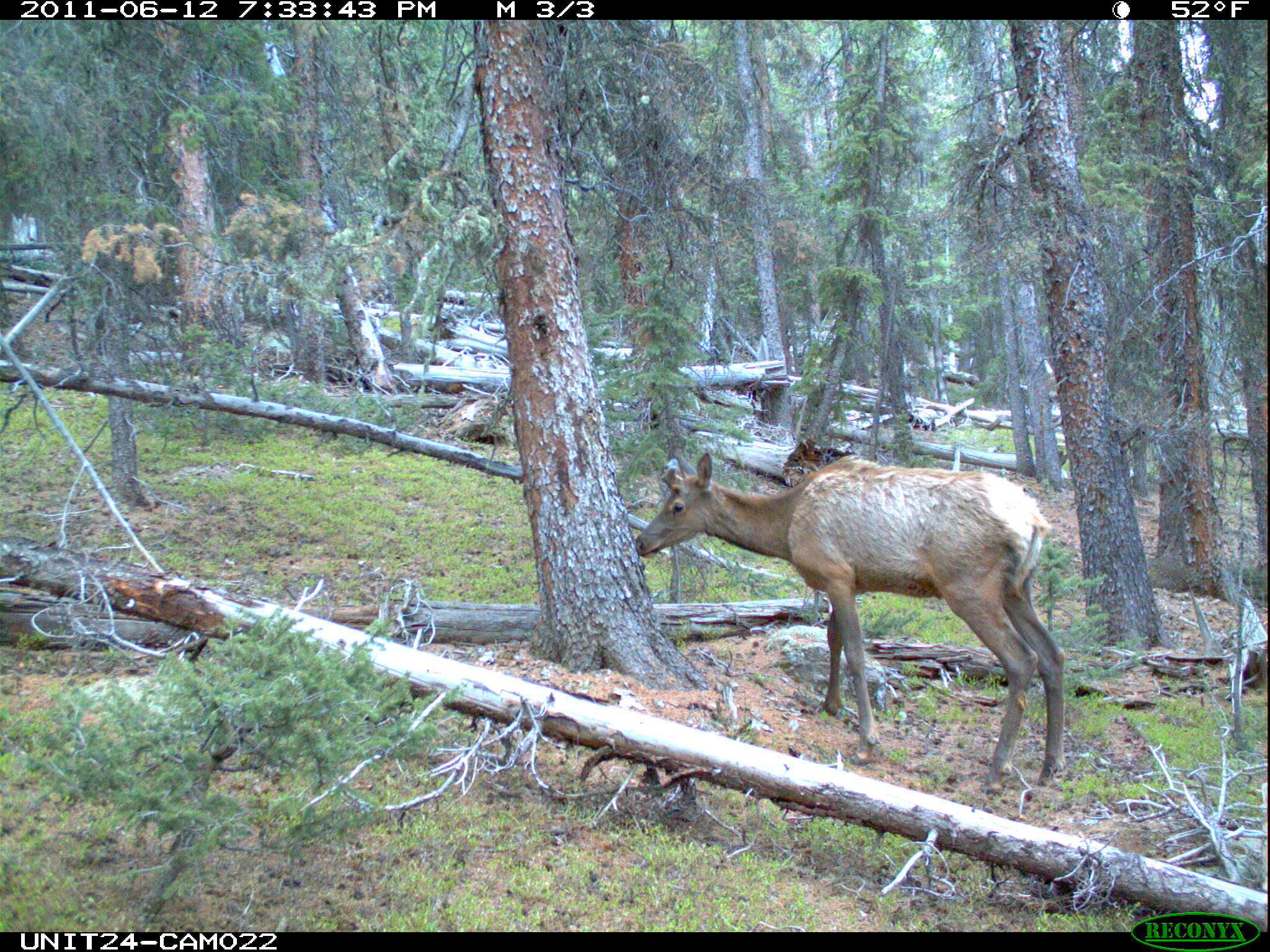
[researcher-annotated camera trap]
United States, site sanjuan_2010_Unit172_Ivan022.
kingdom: Animalia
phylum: Chordata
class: Mammalia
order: Artiodactyla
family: Cervidae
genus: Cervus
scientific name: Cervus elaphus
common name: red deer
Cervus elaphus (red deer).